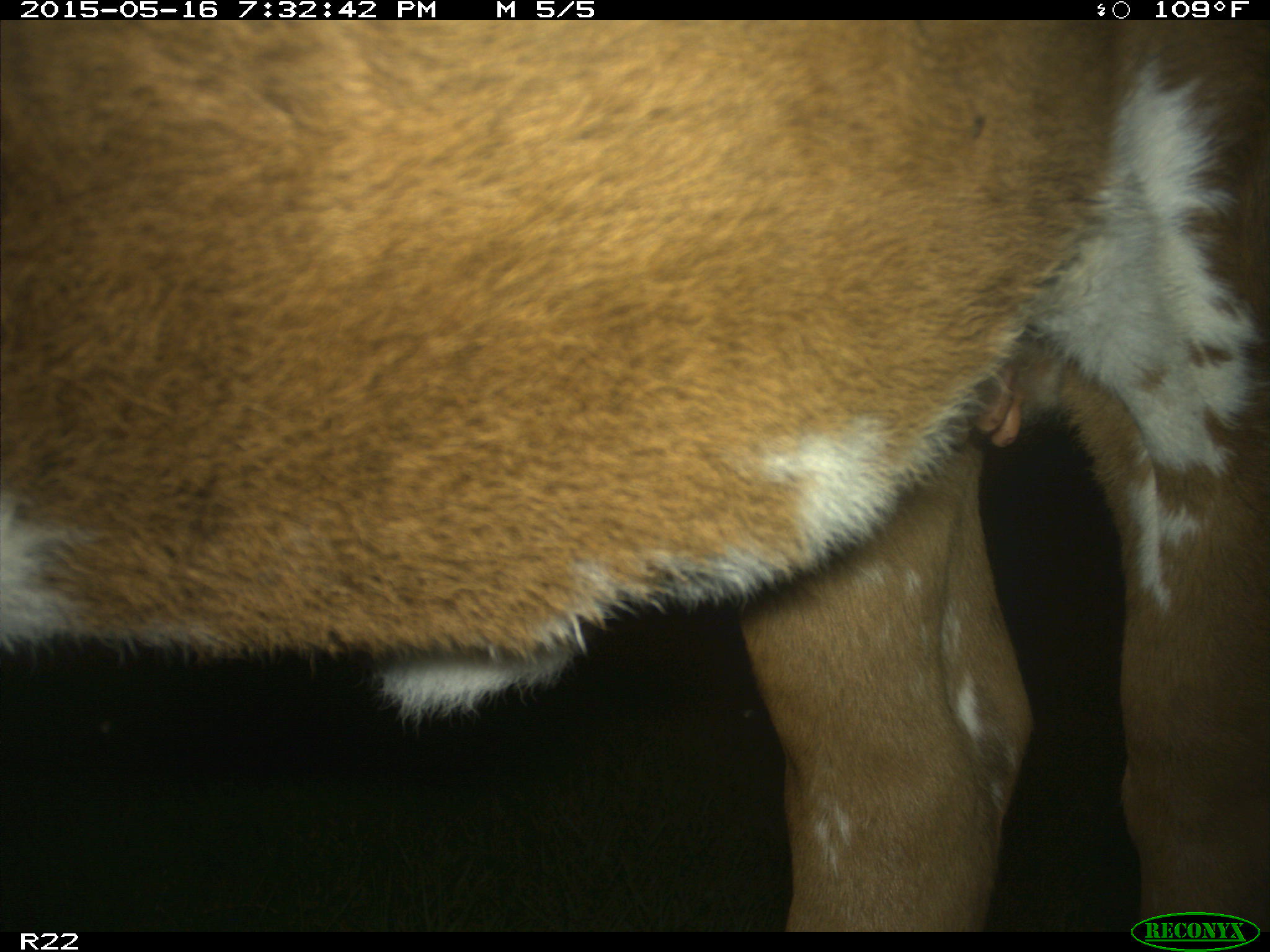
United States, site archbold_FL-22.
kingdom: Animalia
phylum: Chordata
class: Mammalia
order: Artiodactyla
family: Bovidae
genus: Bos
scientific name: Bos taurus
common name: domestic cow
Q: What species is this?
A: Bos taurus (domestic cow).